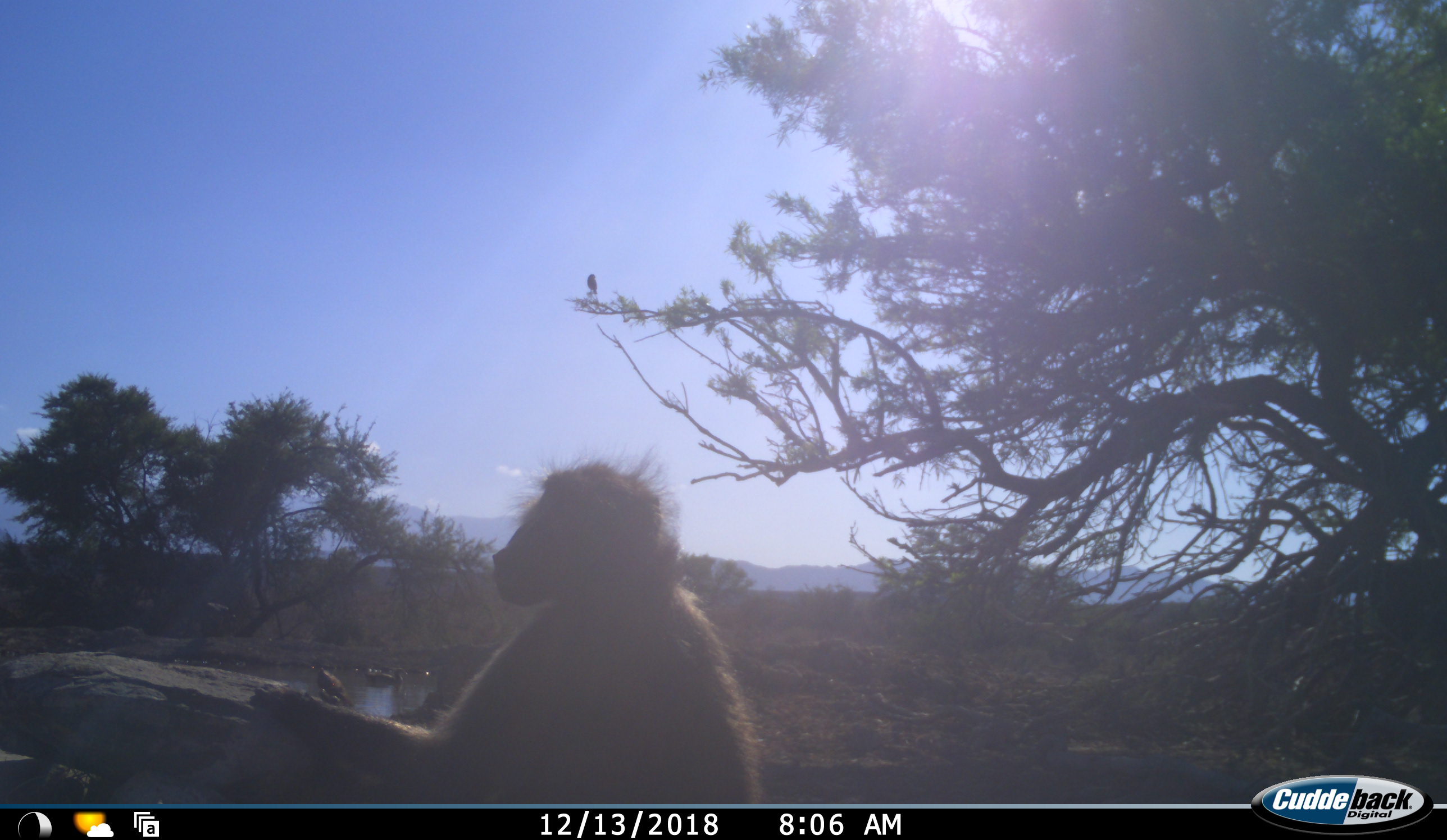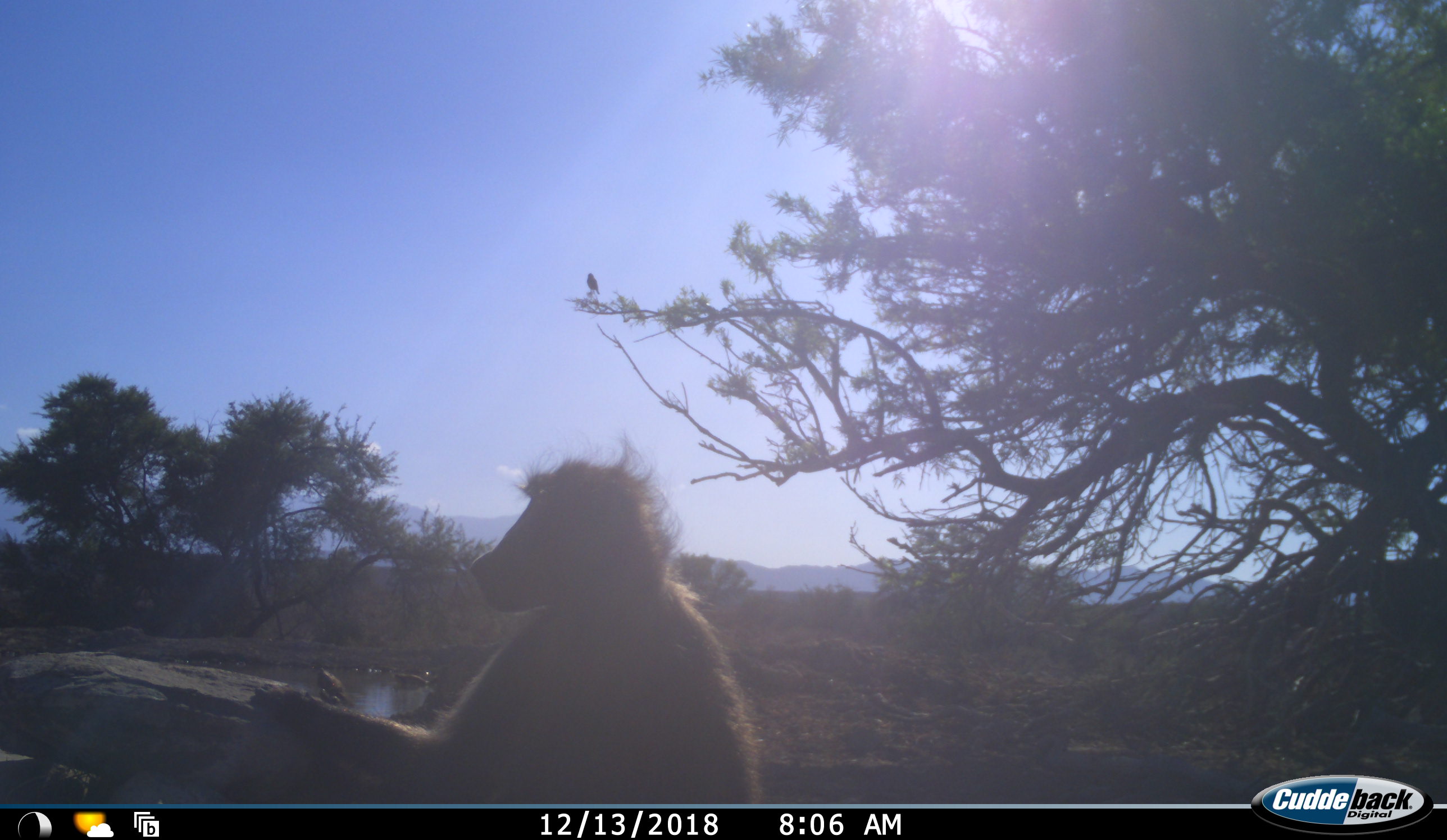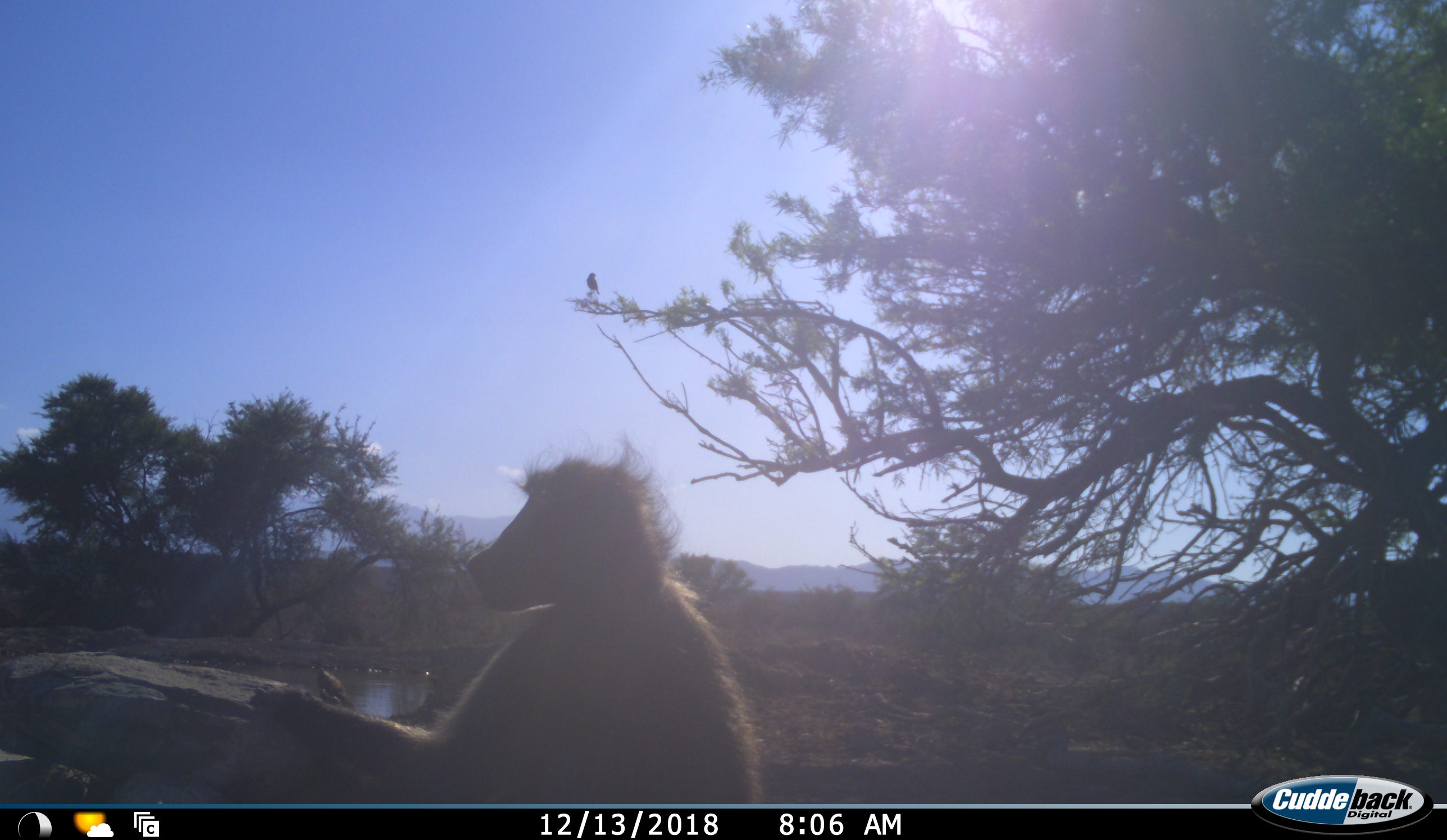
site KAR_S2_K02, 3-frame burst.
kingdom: Animalia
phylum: Chordata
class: Mammalia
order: Primates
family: Cercopithecidae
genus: Papio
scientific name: Papio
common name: baboon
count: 1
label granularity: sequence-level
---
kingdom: Animalia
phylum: Chordata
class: Aves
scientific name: Aves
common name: bird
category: birdother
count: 3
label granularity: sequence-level